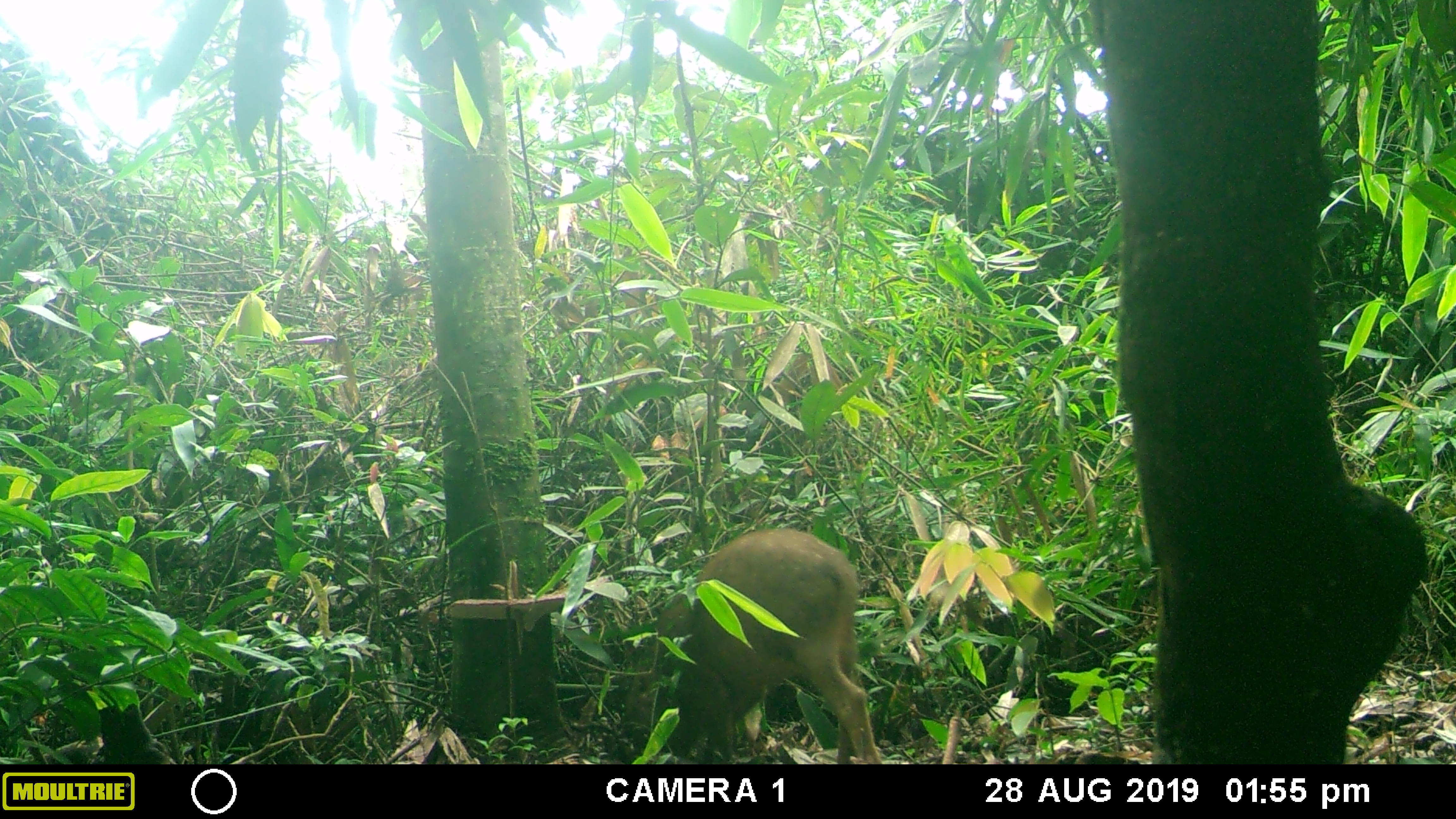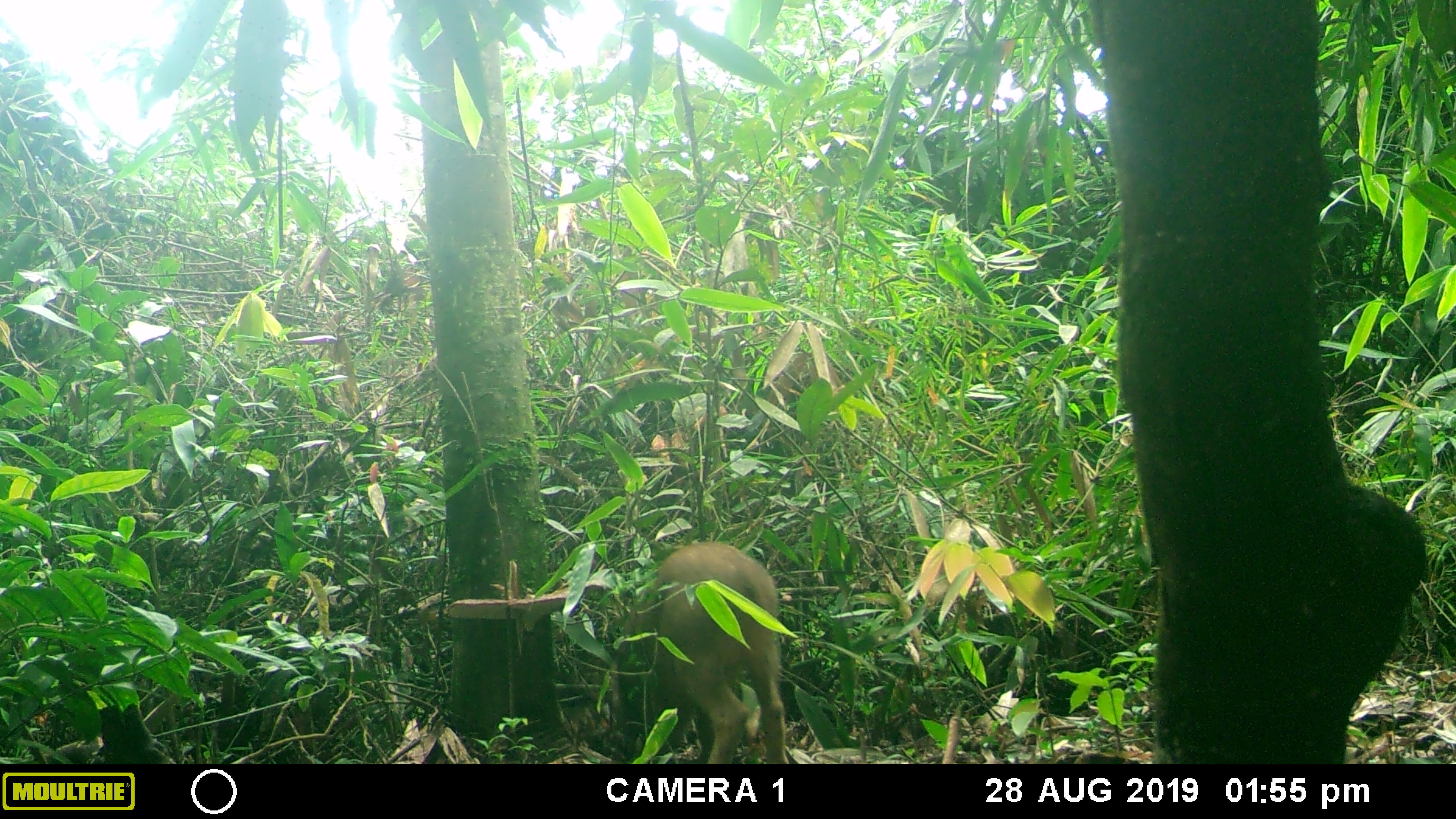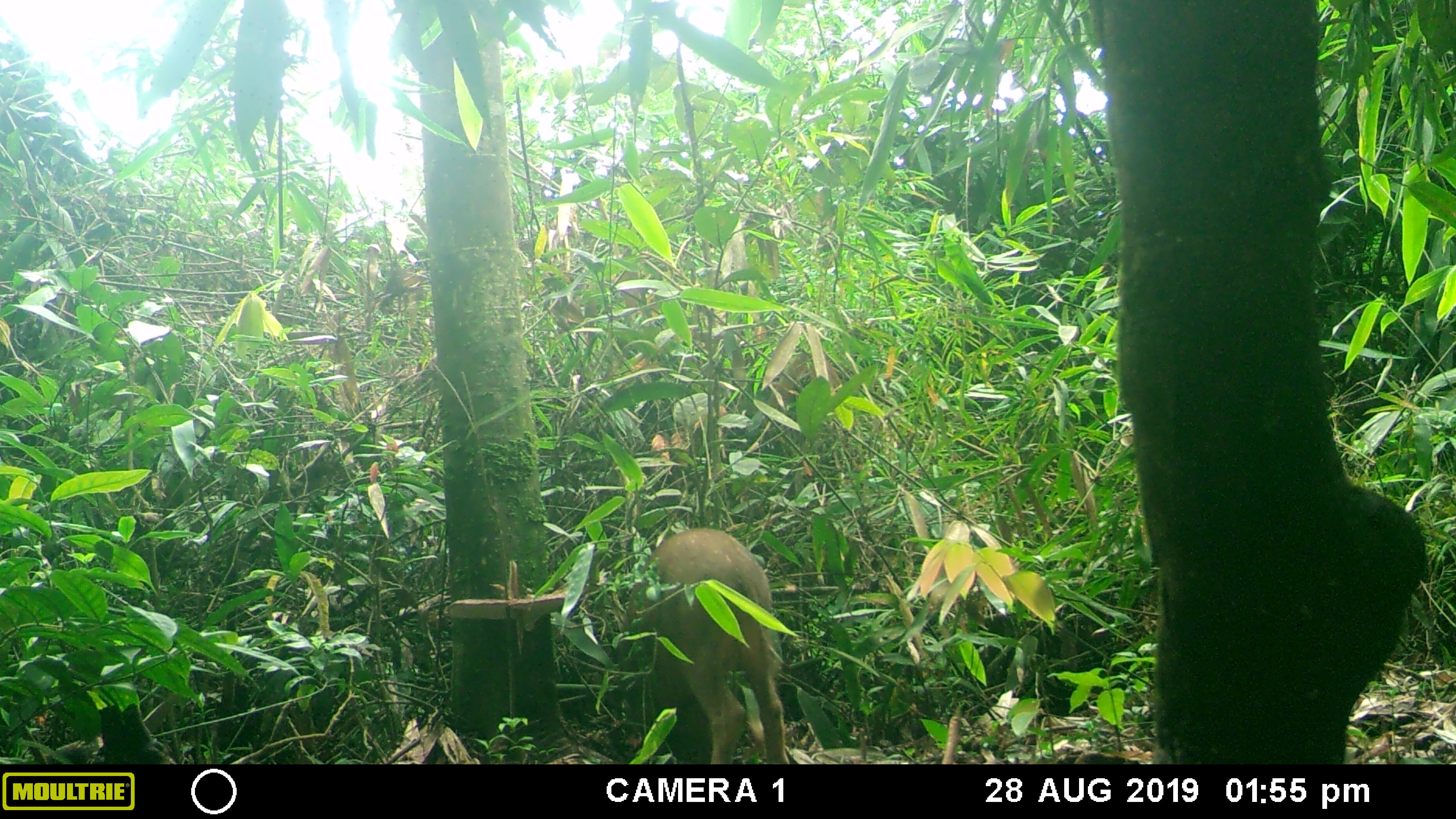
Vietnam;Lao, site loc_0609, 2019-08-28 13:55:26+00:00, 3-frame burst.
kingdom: Animalia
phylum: Chordata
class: Mammalia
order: Artiodactyla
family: Suidae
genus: Sus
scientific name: Sus scrofa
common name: eurasian wild pig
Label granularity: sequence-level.